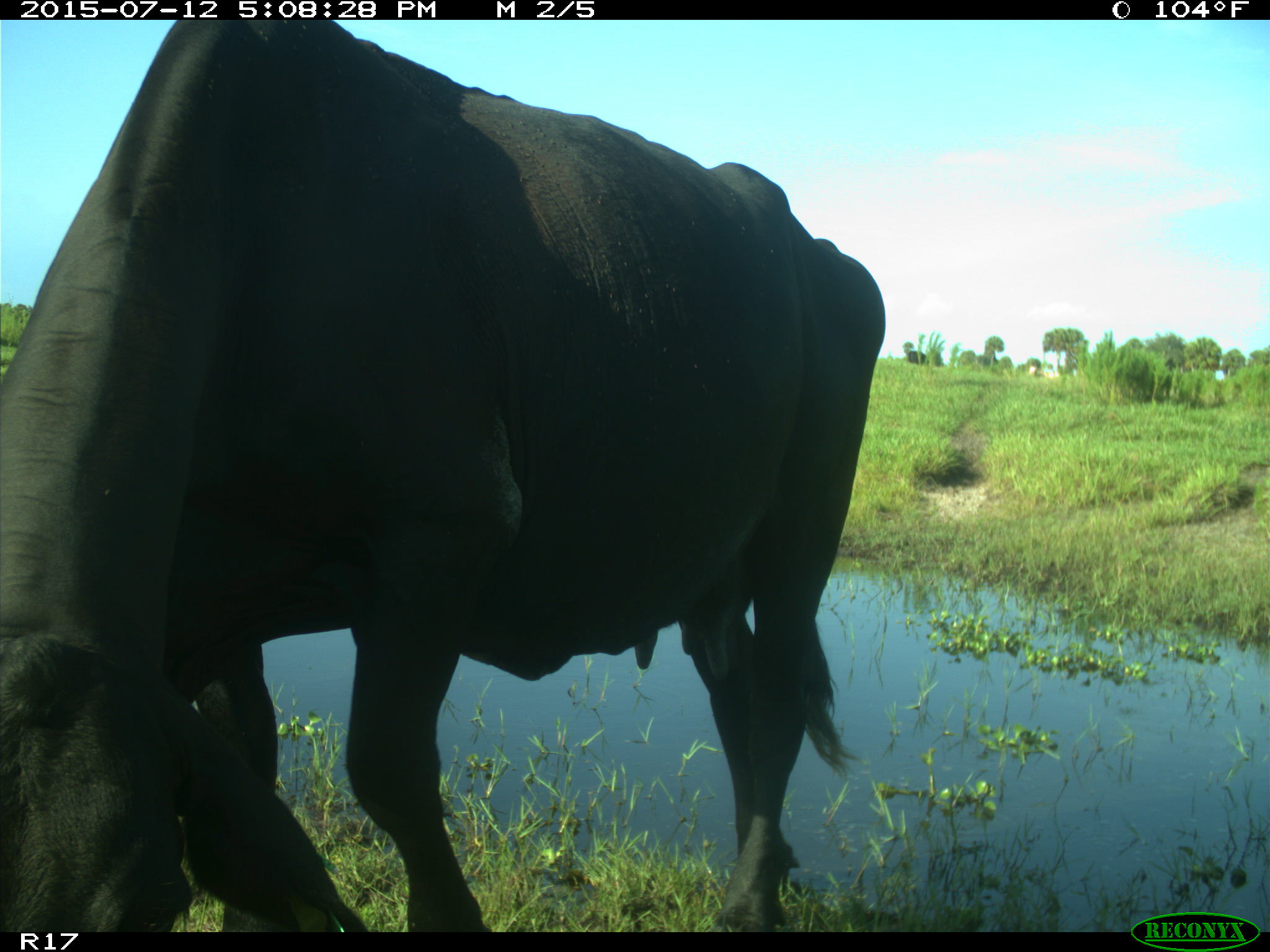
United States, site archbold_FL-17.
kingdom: Animalia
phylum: Chordata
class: Mammalia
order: Artiodactyla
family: Bovidae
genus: Bos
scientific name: Bos taurus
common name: domestic cow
Bos taurus (domestic cow).